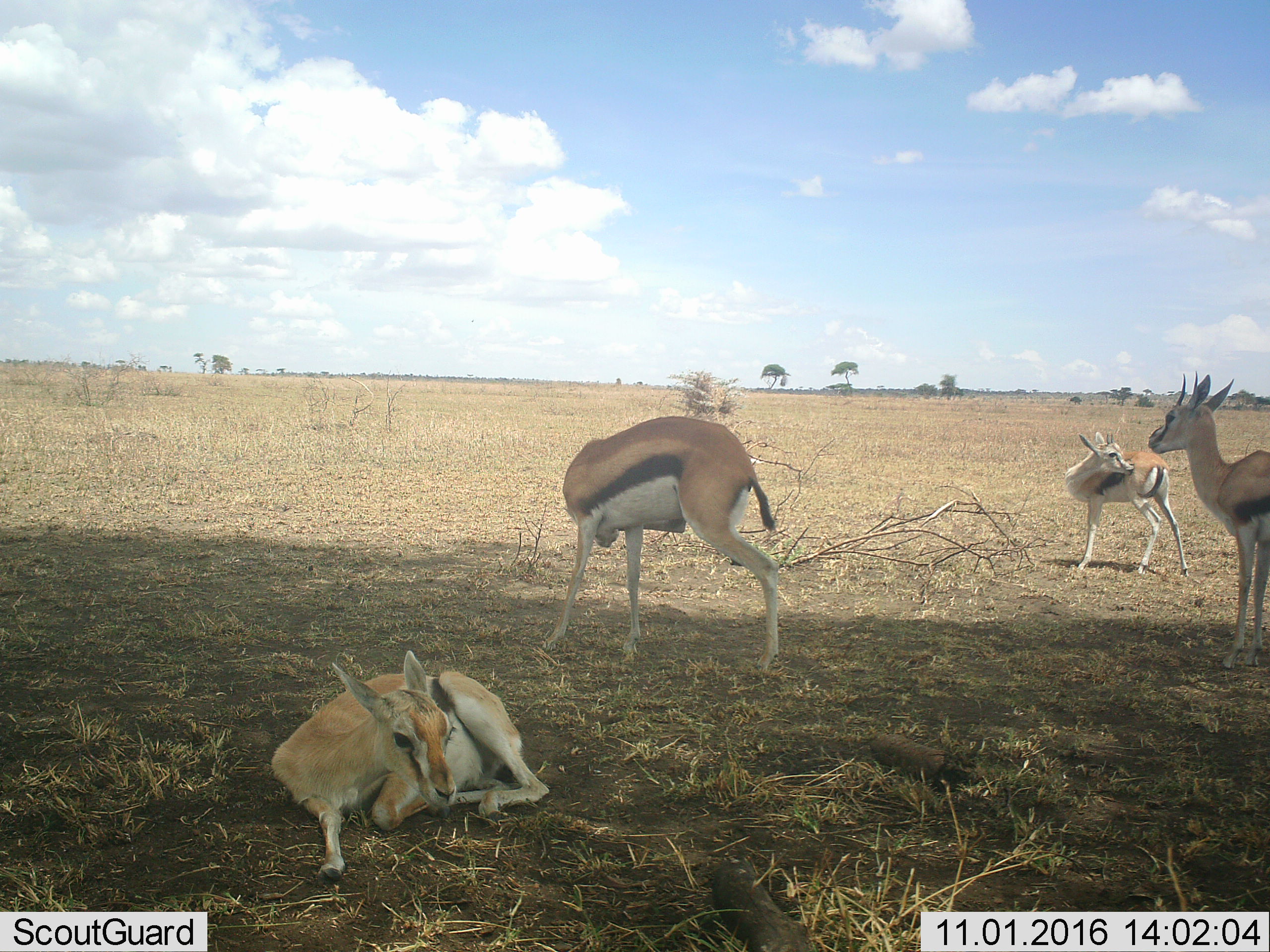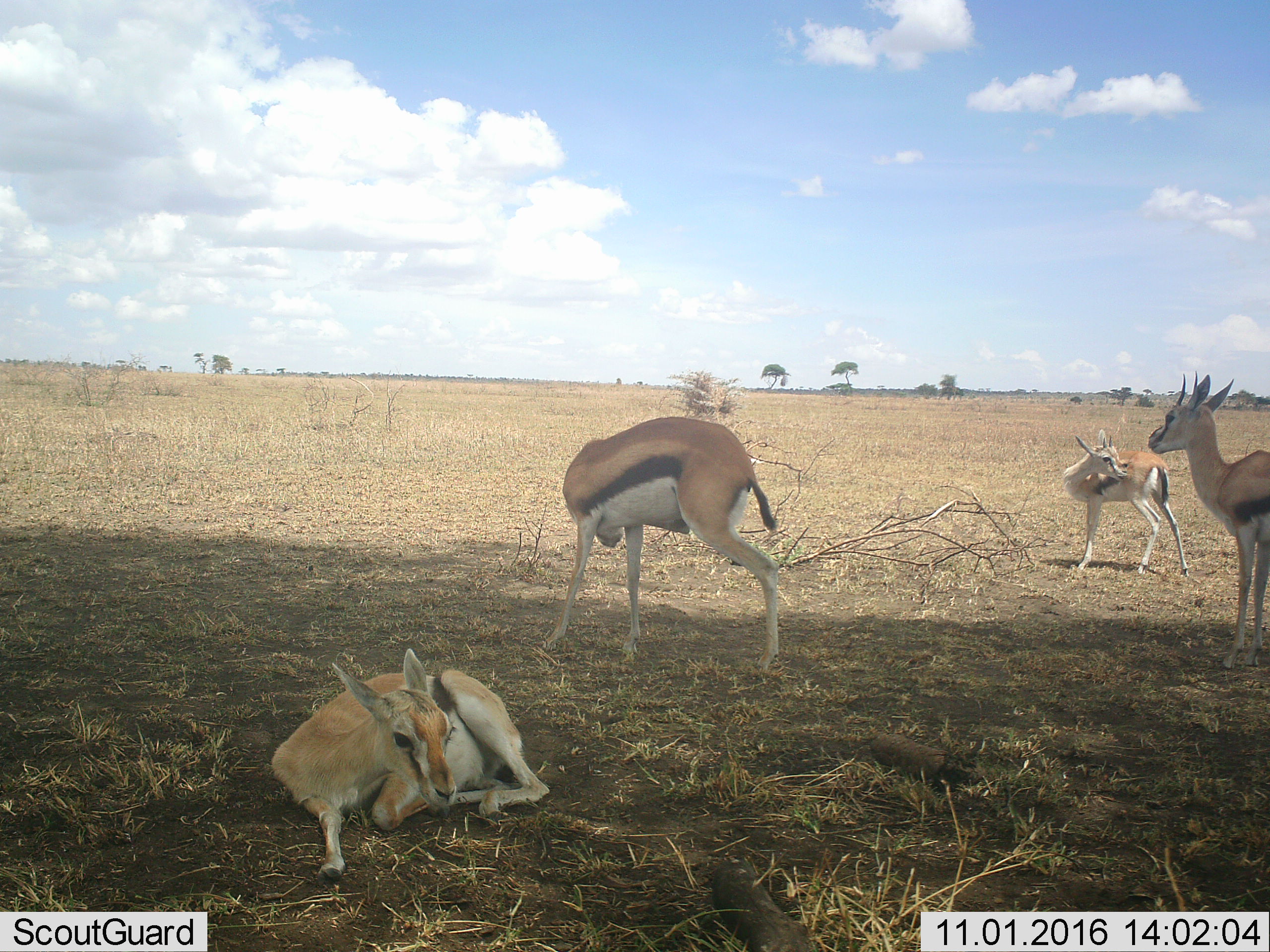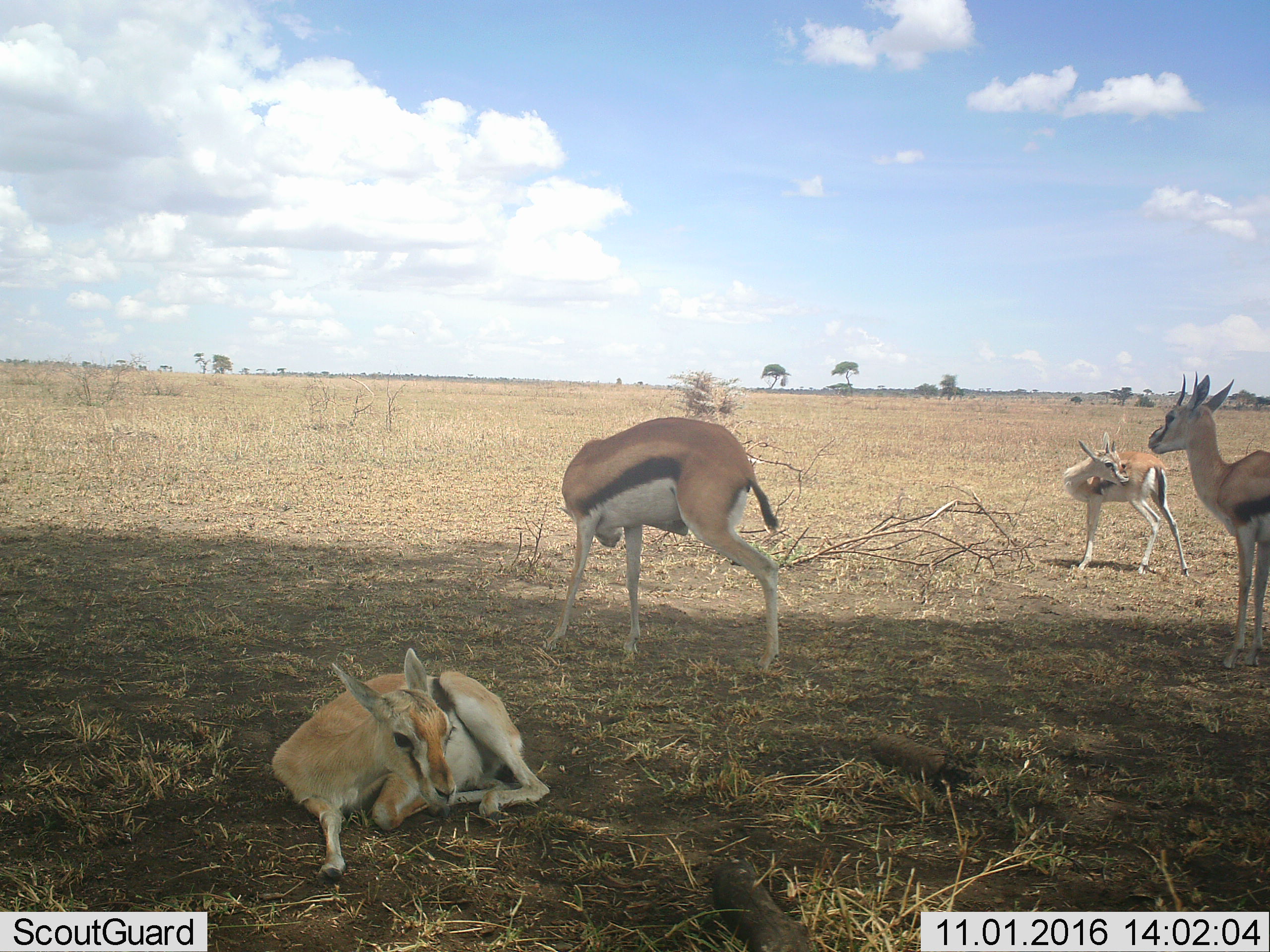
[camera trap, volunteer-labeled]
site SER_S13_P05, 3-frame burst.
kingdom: Animalia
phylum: Chordata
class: Mammalia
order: Artiodactyla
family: Bovidae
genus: Eudorcas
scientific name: Eudorcas thomsonii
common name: thomson's gazelle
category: gazellethomsons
Gazellethomsons (thomson's gazelle) (Eudorcas thomsonii), count 4. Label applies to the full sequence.